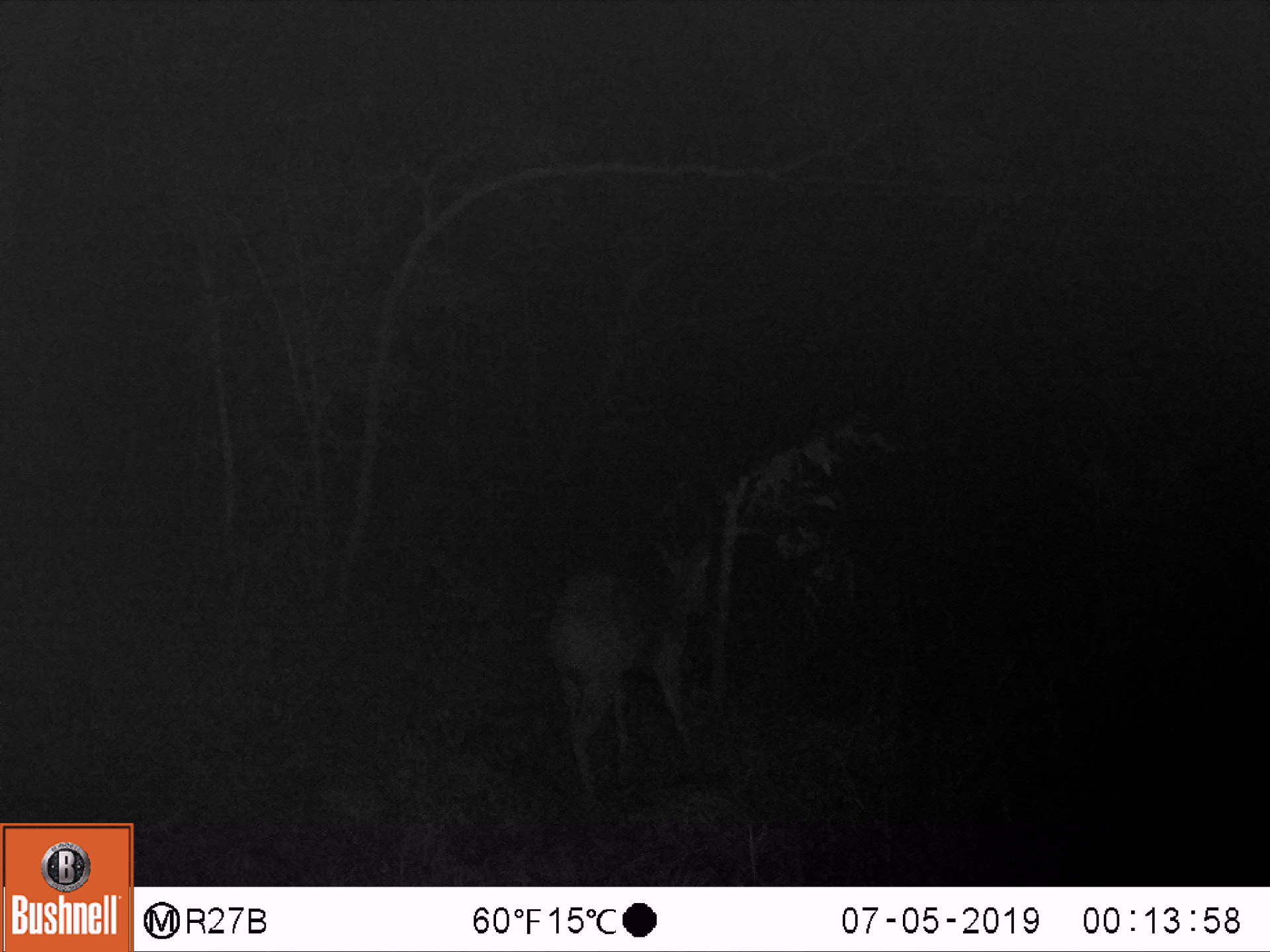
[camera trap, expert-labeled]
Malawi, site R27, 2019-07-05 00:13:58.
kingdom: Animalia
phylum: Chordata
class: Mammalia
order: Artiodactyla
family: Bovidae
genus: Tragelaphus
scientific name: Tragelaphus sylvaticus sylvaticus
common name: cape bushbuck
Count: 1.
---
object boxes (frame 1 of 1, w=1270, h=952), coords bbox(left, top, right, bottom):
cape bushbuck: bbox(544, 515, 726, 798)